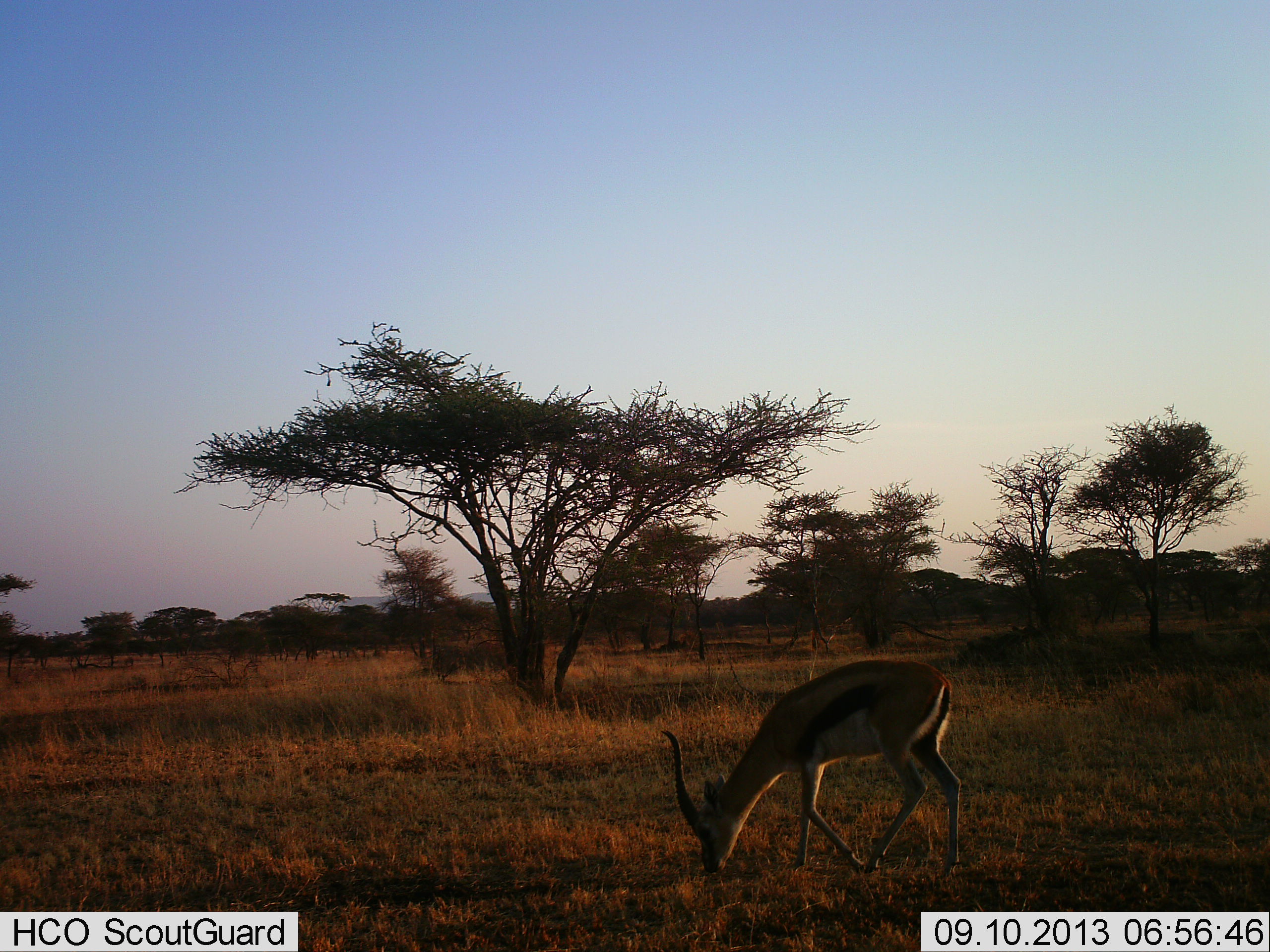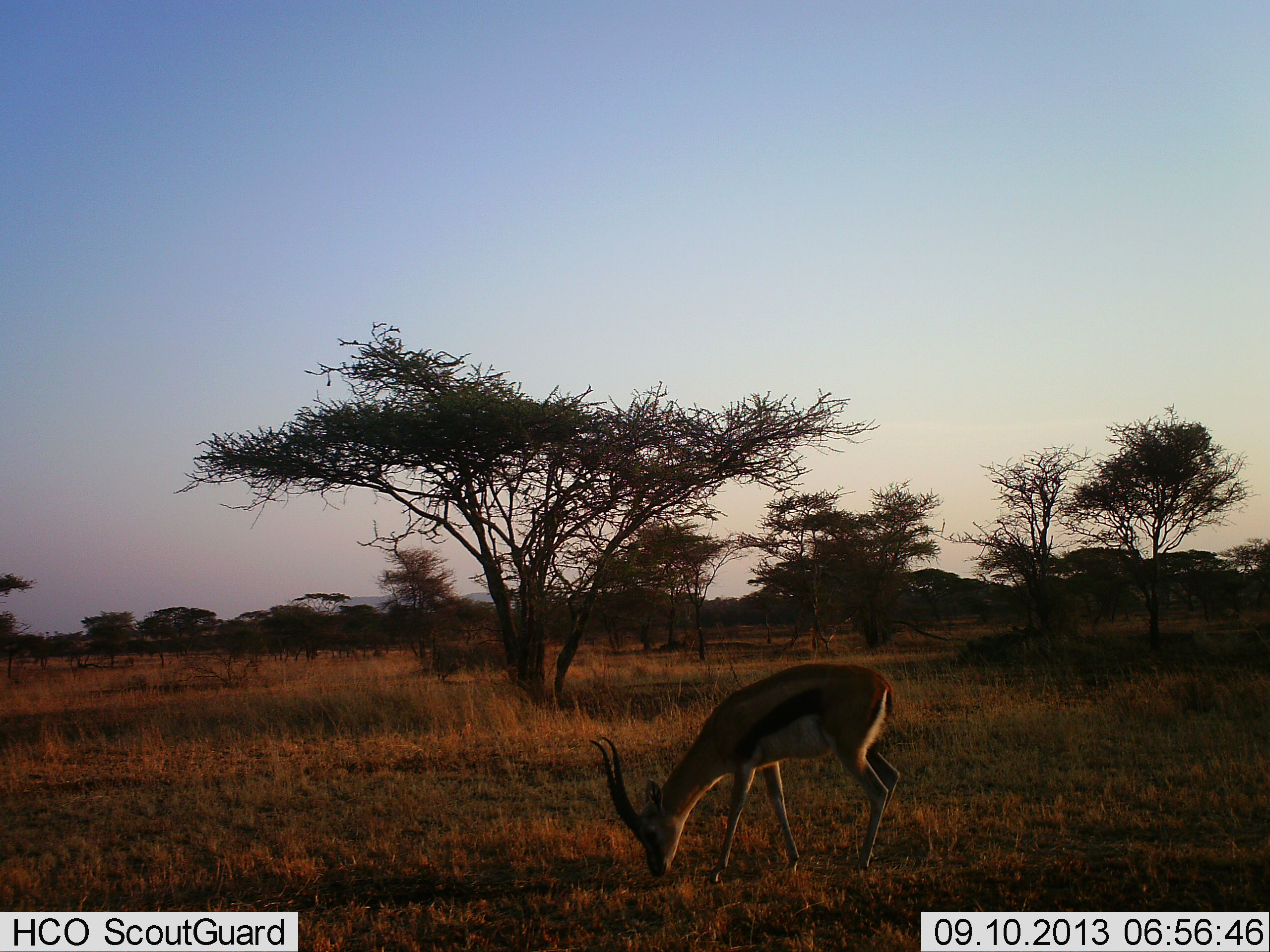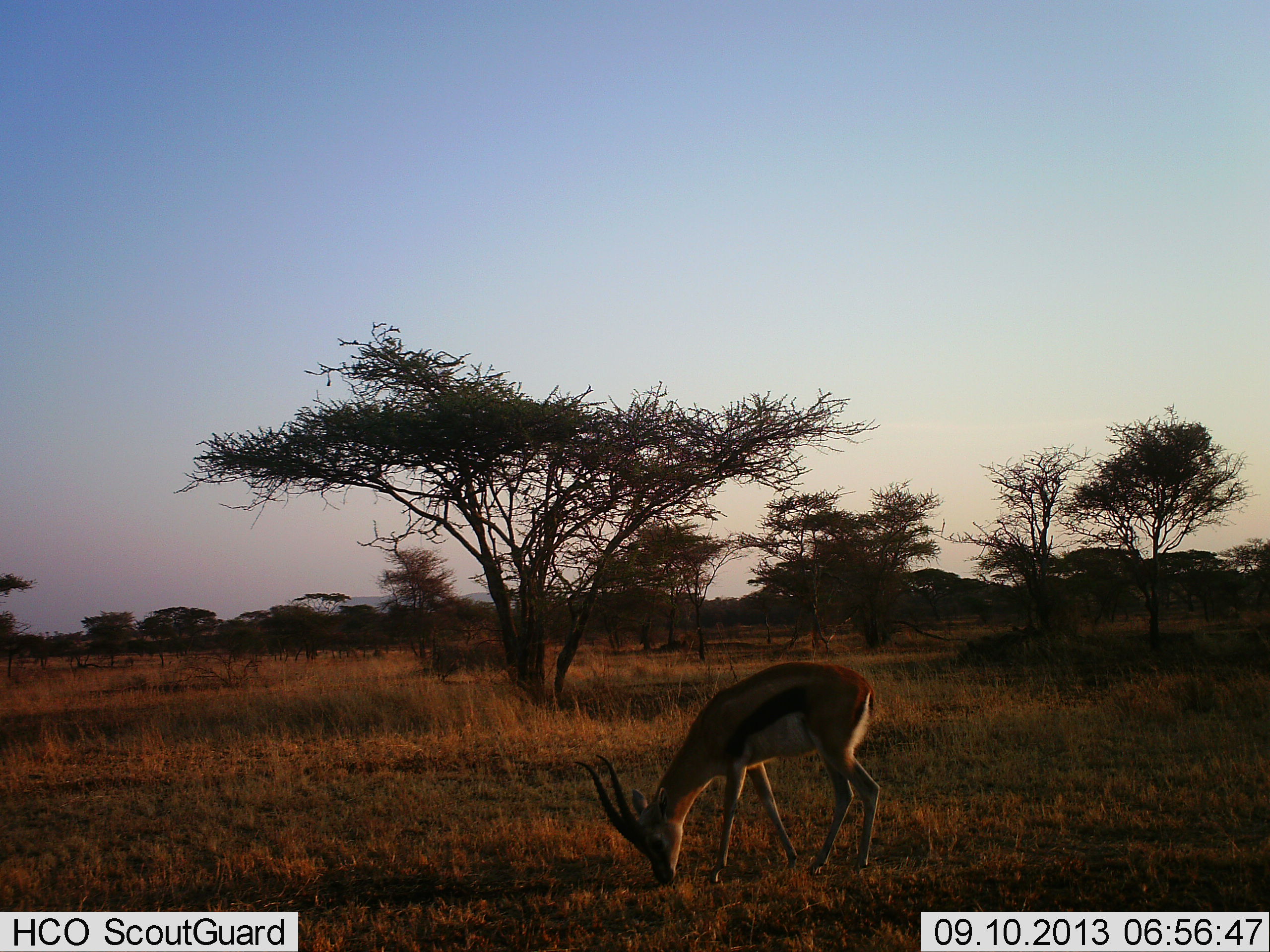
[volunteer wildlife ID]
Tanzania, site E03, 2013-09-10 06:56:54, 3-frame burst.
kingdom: Animalia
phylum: Chordata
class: Mammalia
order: Artiodactyla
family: Bovidae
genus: Eudorcas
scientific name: Eudorcas thomsonii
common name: thomson's gazelle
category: gazellethomsons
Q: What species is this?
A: Gazellethomsons (thomson's gazelle) (Eudorcas thomsonii).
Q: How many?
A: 1.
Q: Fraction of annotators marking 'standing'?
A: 19%.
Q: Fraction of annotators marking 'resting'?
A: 0%.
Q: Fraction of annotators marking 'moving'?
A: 38%.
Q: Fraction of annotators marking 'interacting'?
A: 0%.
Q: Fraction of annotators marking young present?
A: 0%.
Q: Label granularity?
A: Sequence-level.